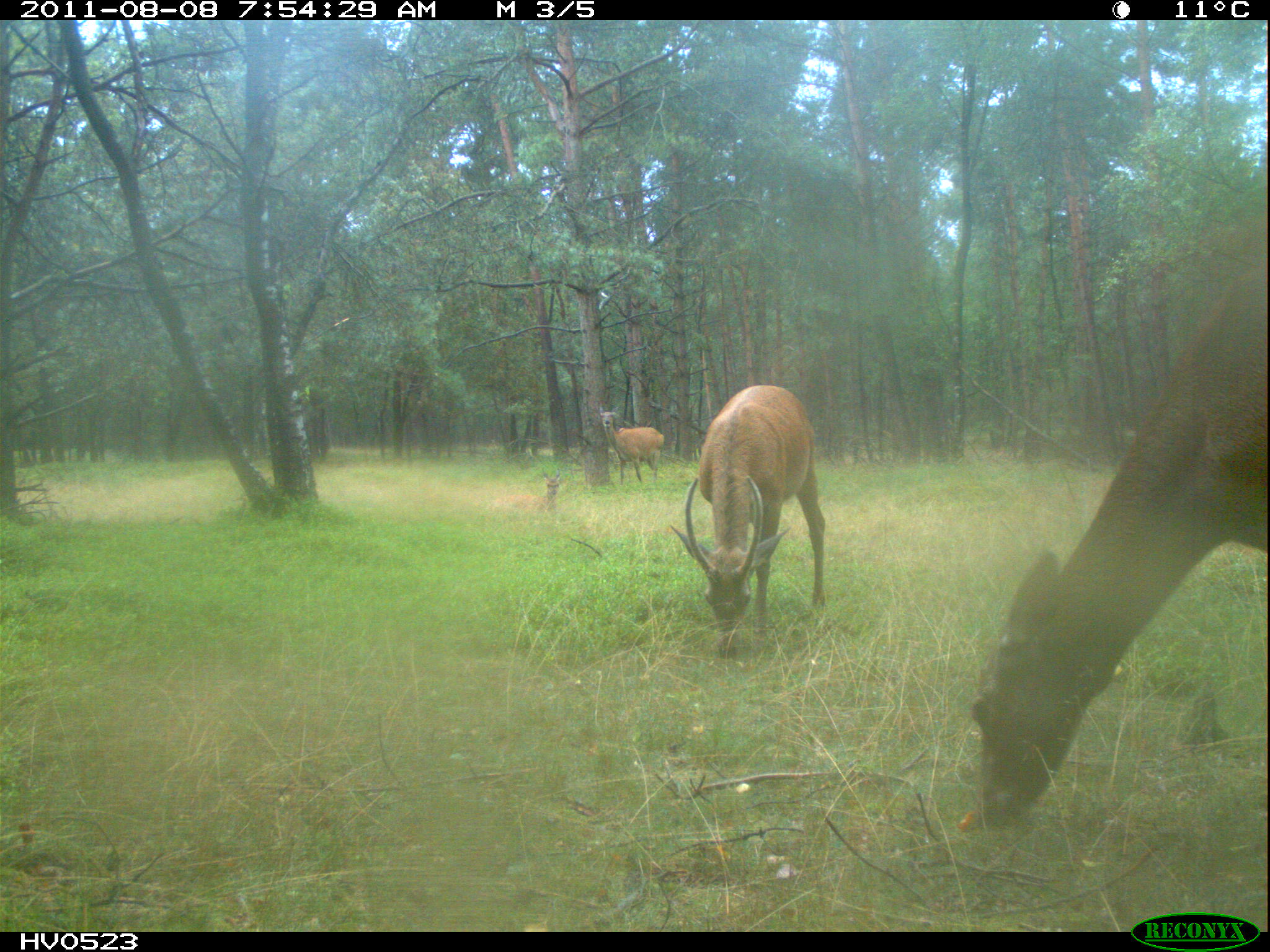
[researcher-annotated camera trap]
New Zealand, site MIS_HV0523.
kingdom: Animalia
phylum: Chordata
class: Mammalia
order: Artiodactyla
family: Cervidae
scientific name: Cervidae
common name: deer